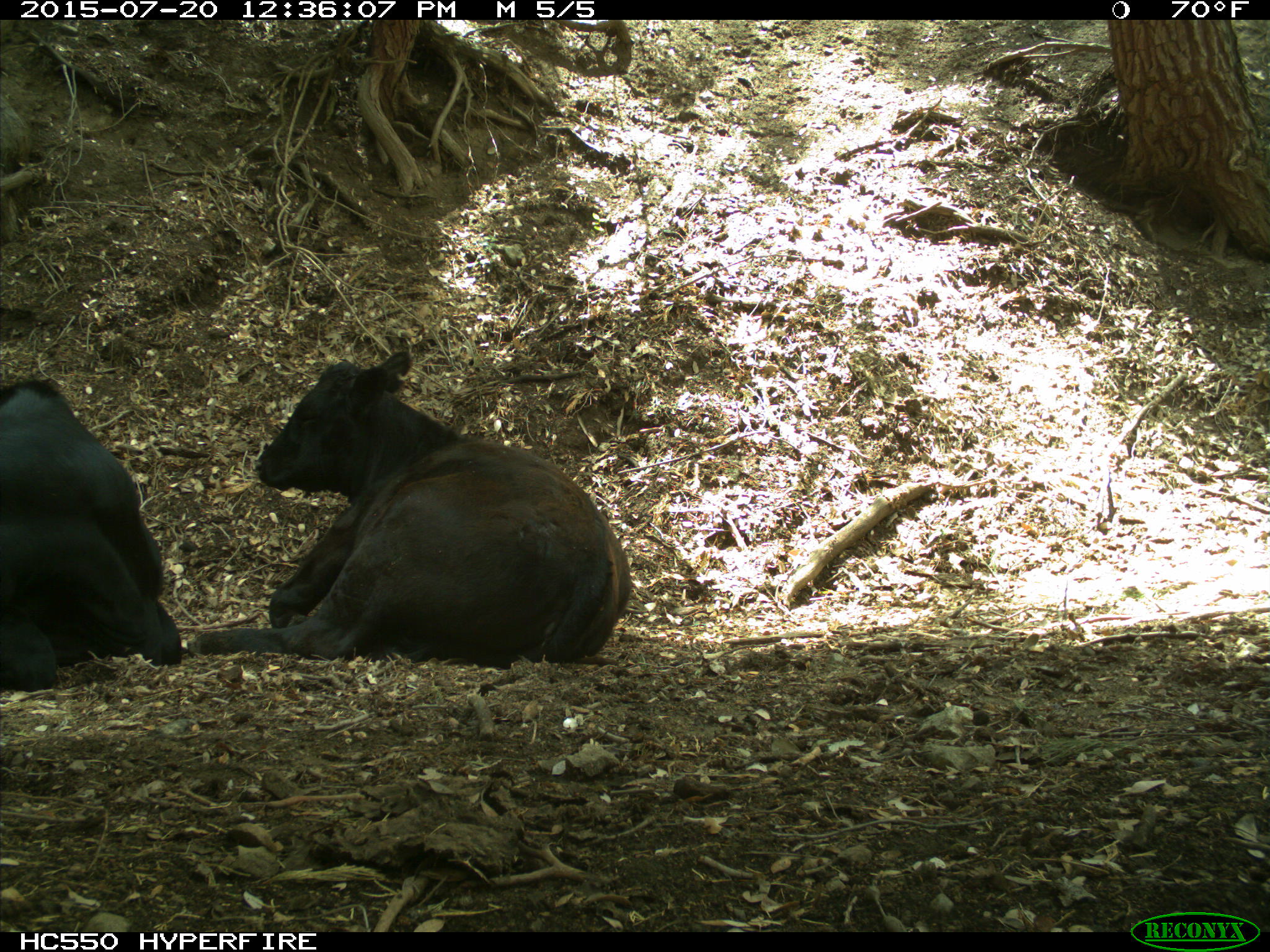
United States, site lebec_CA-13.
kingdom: Animalia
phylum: Chordata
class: Mammalia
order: Artiodactyla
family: Bovidae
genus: Bos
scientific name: Bos taurus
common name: domestic cow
Bos taurus (domestic cow).